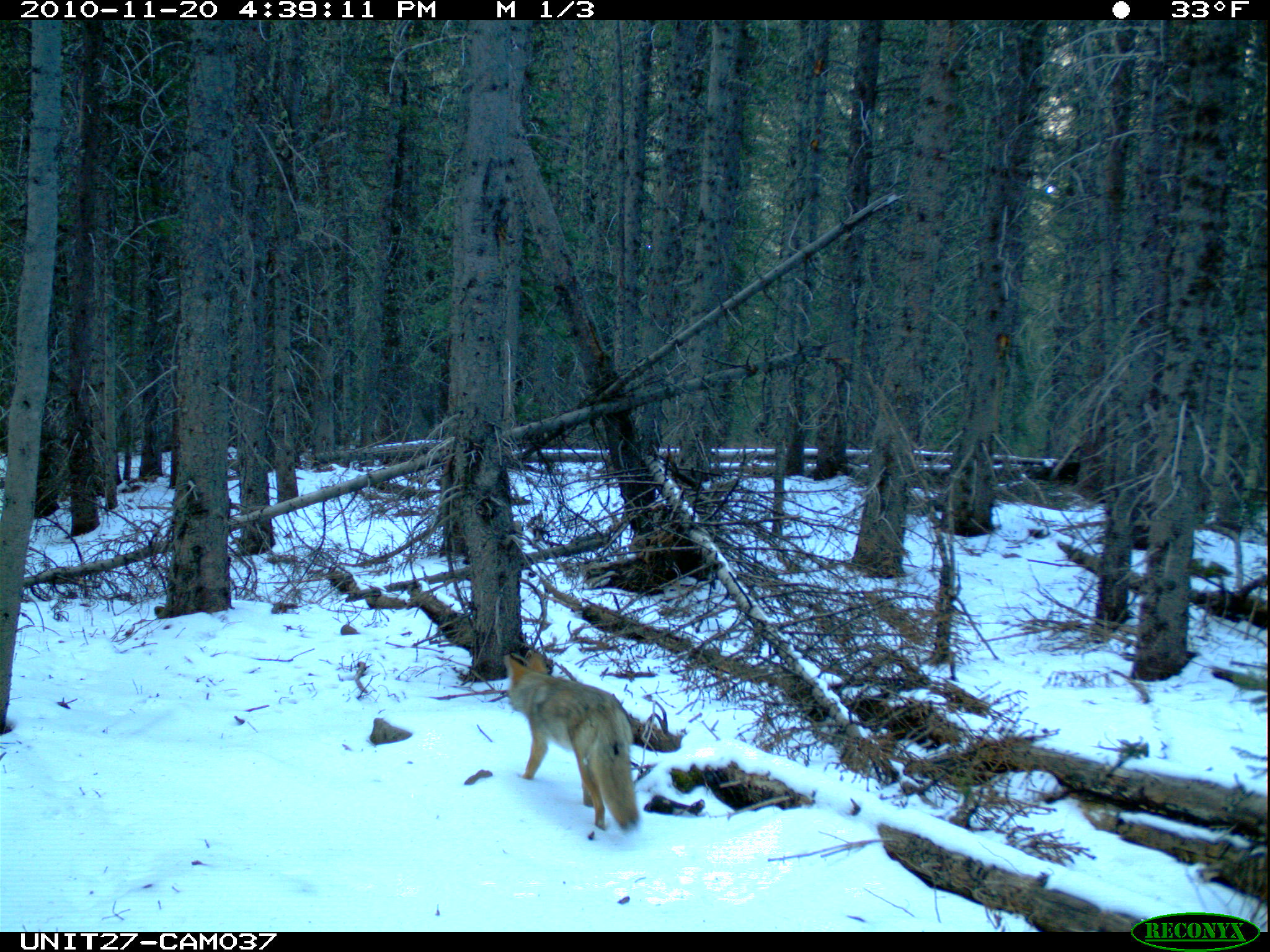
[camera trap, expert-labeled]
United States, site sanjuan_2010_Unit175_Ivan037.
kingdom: Animalia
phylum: Chordata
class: Mammalia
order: Carnivora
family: Canidae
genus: Canis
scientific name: Canis latrans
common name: coyote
Canis latrans (coyote).